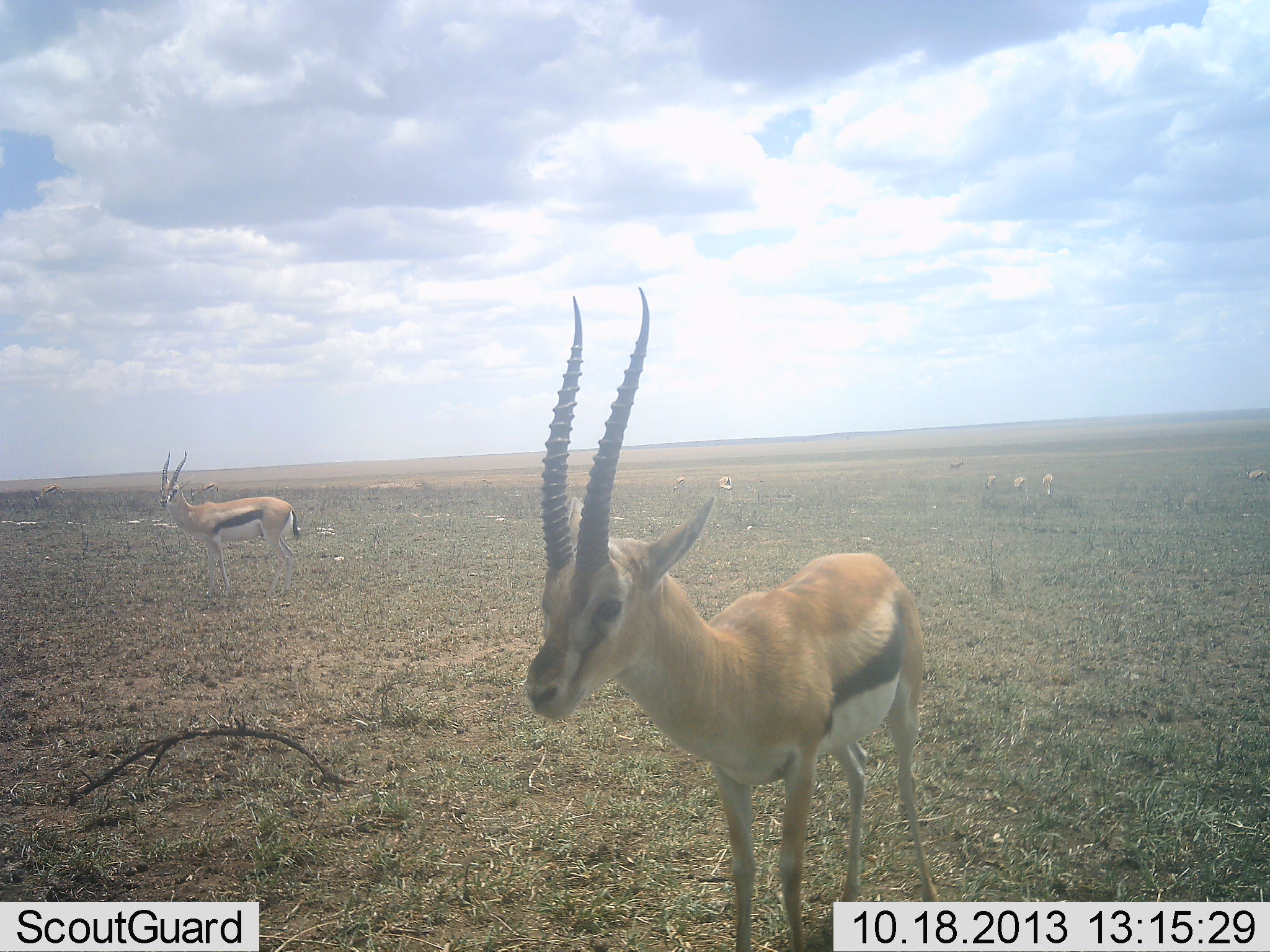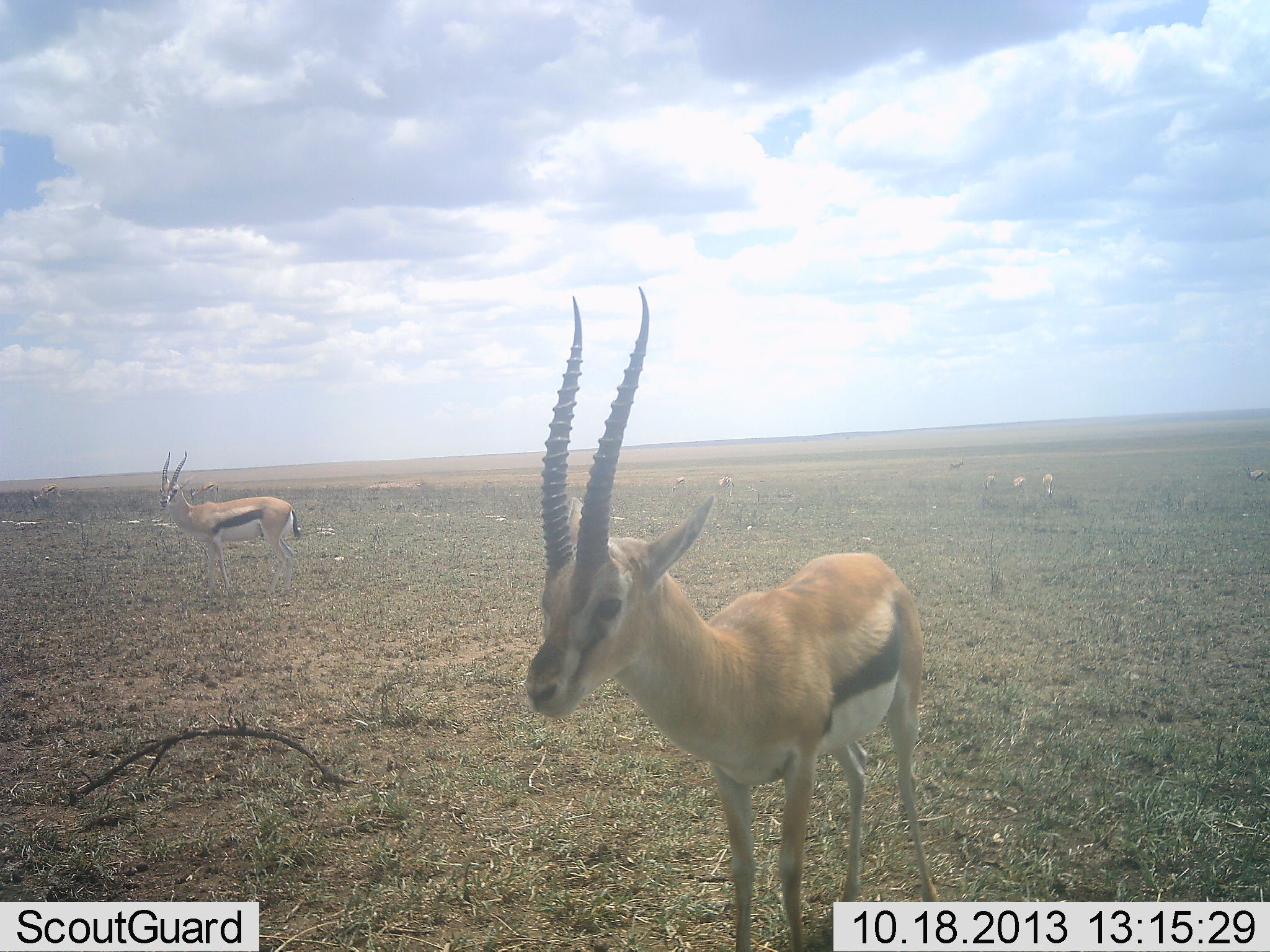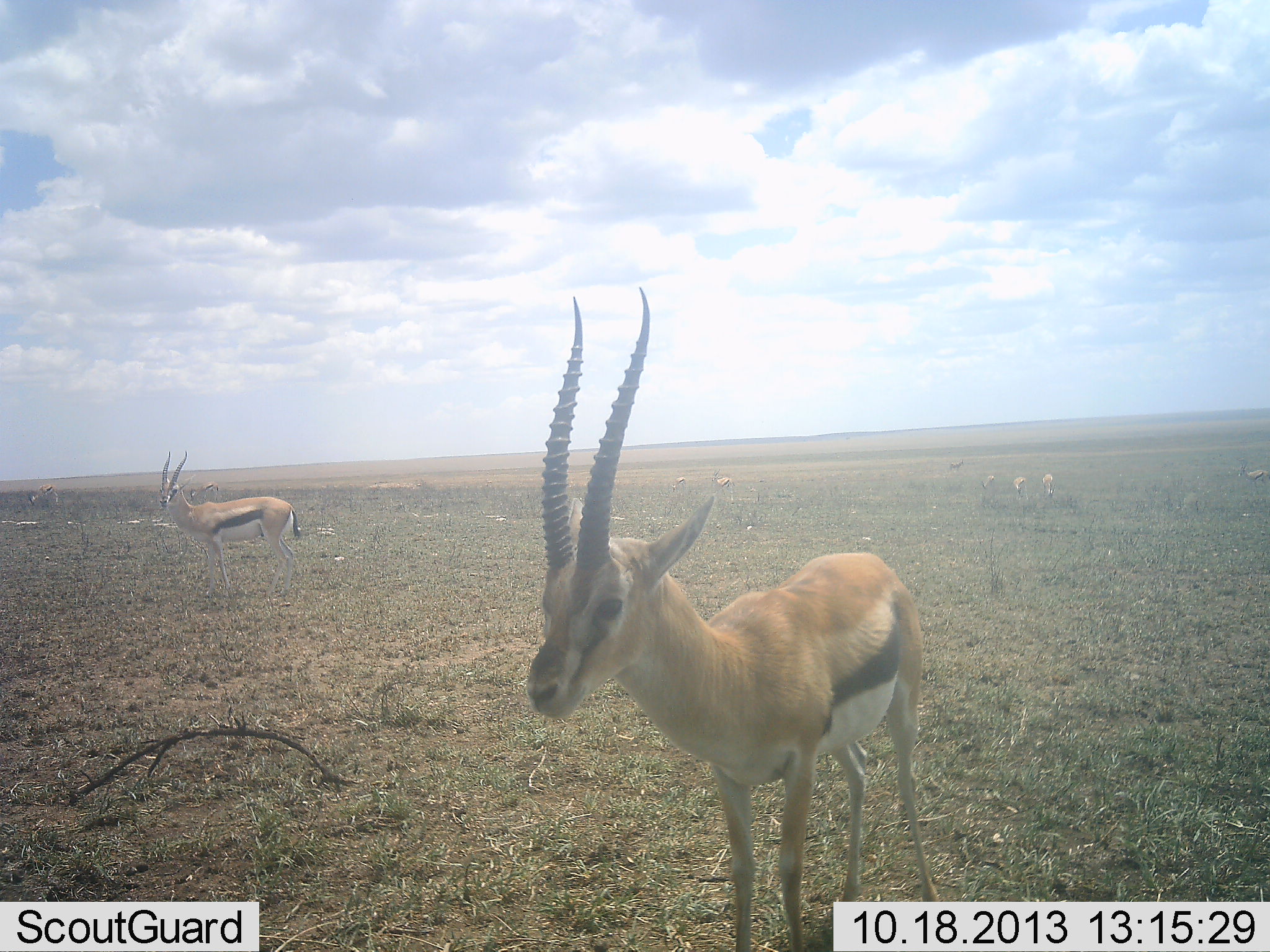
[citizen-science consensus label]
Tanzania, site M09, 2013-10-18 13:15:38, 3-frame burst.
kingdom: Animalia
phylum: Chordata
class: Mammalia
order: Artiodactyla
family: Bovidae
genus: Eudorcas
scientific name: Eudorcas thomsonii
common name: thomson's gazelle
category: gazellethomsons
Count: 8.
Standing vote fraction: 100%.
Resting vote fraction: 0%.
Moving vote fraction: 0%.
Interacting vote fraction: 0%.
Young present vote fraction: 0%.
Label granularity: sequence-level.